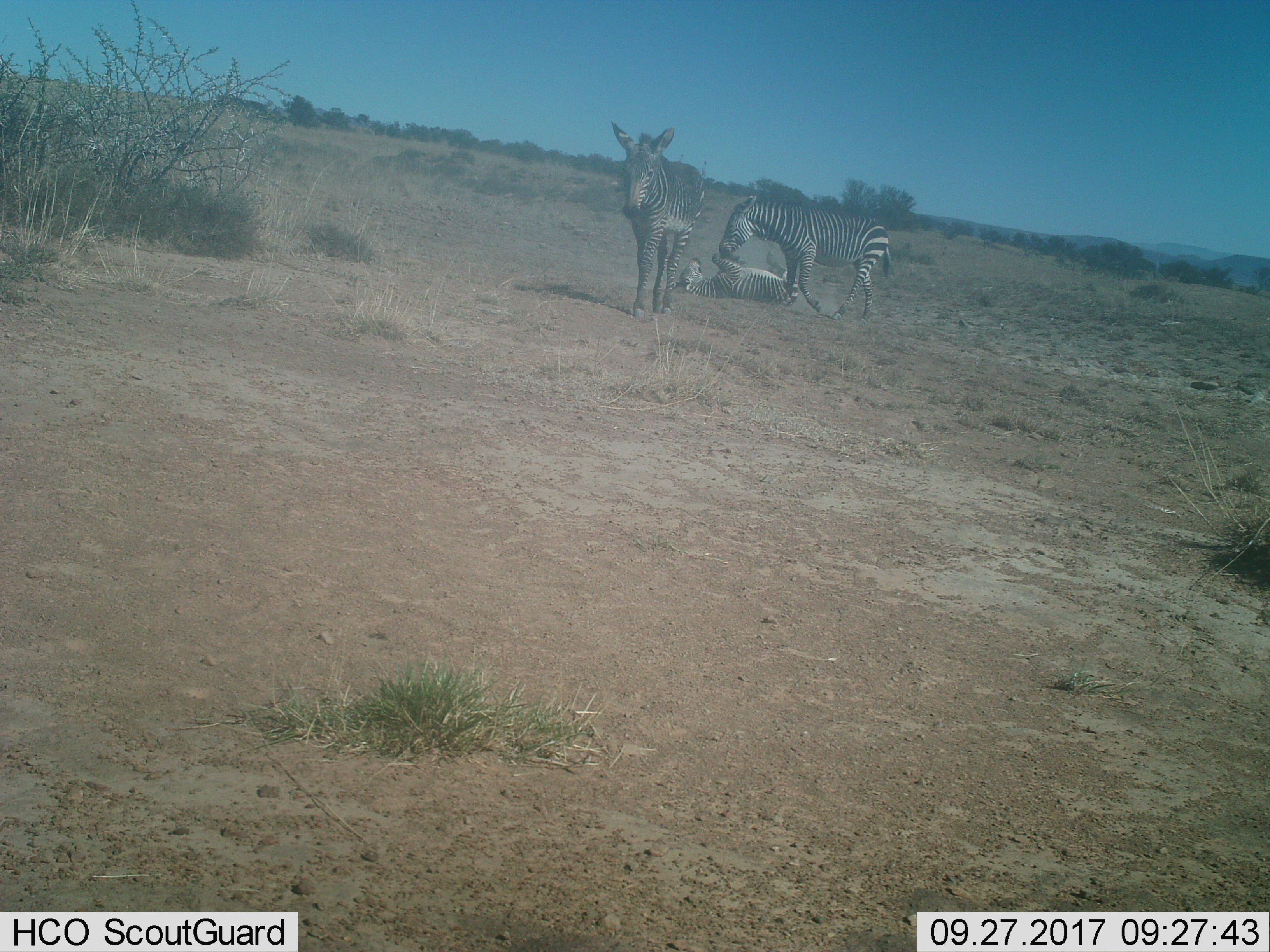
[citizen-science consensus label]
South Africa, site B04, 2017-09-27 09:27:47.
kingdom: Animalia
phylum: Chordata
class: Mammalia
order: Perissodactyla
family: Equidae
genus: Equus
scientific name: Equus zebra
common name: mountain zebra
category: zebramountain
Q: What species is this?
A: Zebramountain (mountain zebra) (Equus zebra).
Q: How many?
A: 3.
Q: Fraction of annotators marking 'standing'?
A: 30%.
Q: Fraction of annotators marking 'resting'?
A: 30%.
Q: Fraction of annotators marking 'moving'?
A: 80%.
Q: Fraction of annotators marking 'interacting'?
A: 70%.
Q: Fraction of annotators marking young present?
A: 40%.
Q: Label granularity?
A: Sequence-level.